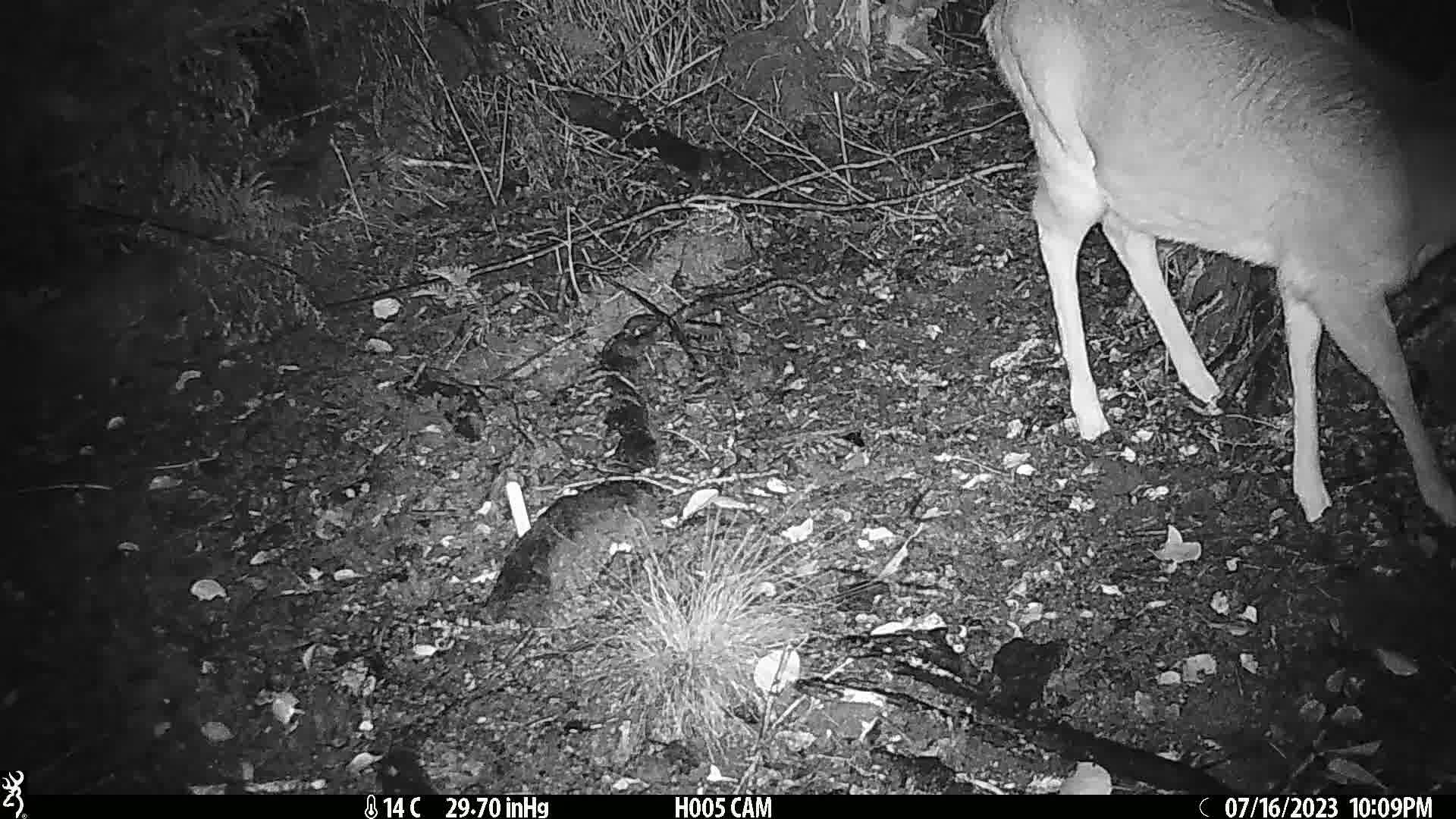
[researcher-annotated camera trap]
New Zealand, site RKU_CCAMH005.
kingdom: Animalia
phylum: Chordata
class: Mammalia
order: Artiodactyla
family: Cervidae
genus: Odocoileus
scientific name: Odocoileus virginianus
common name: white-tailed deer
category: white tailed deer